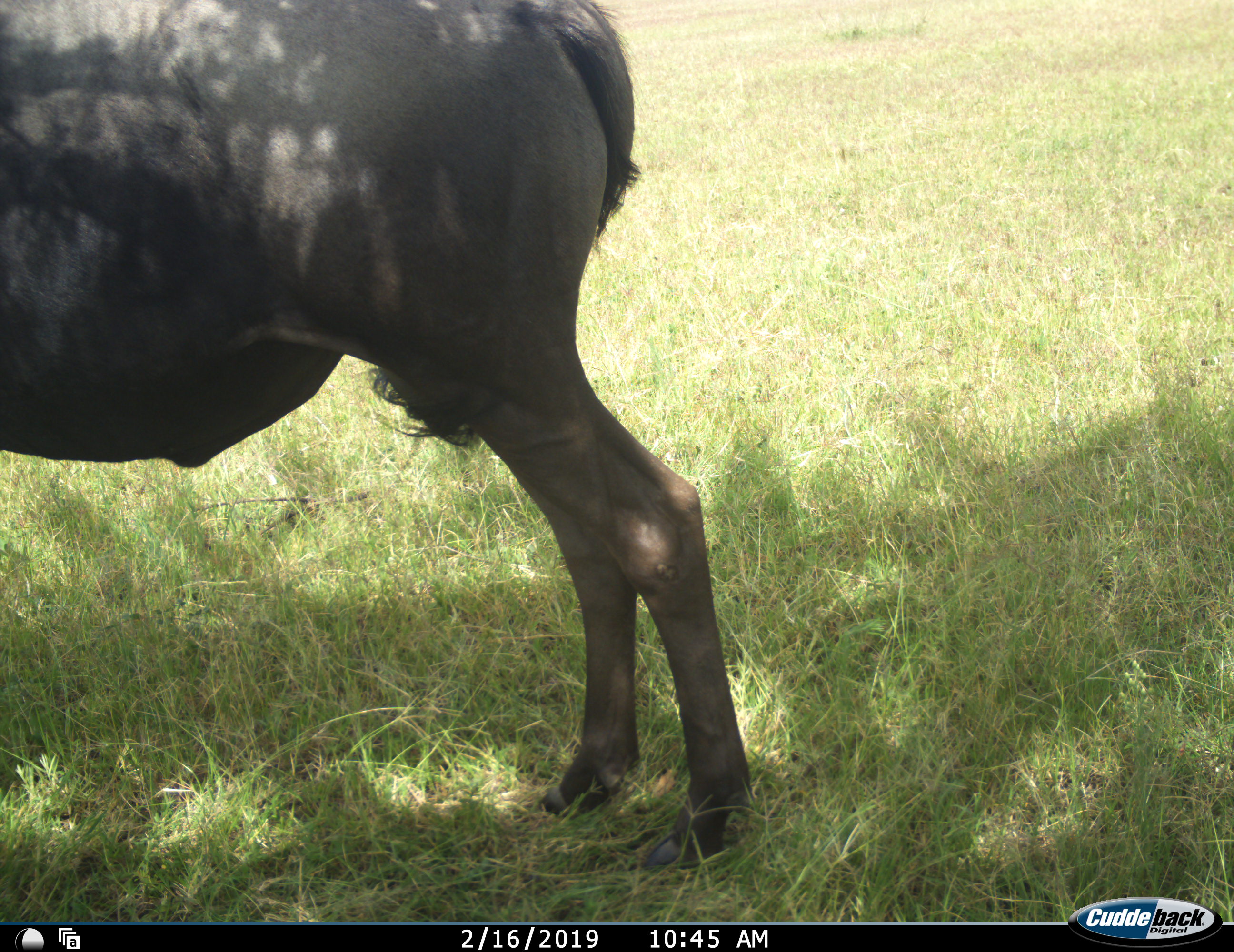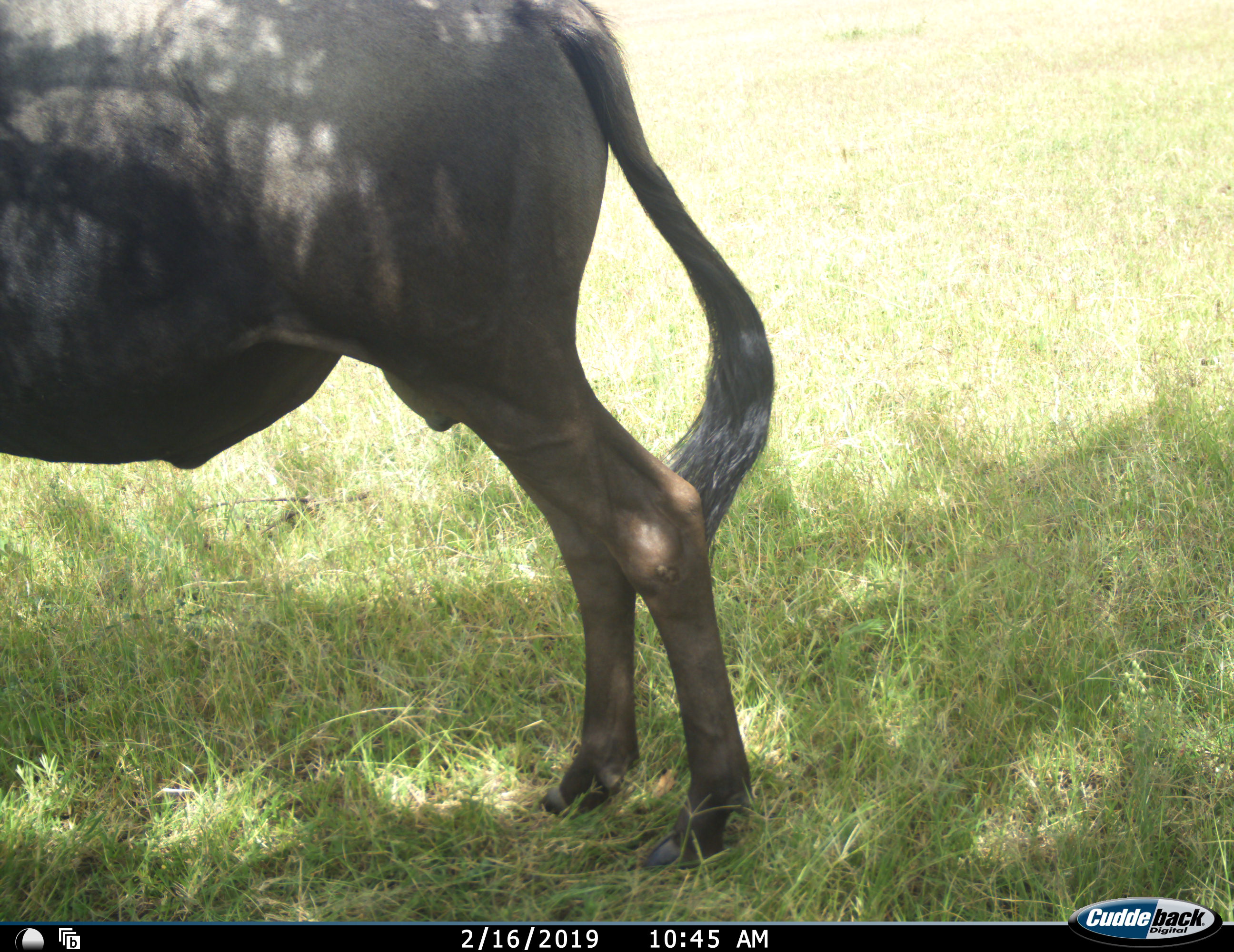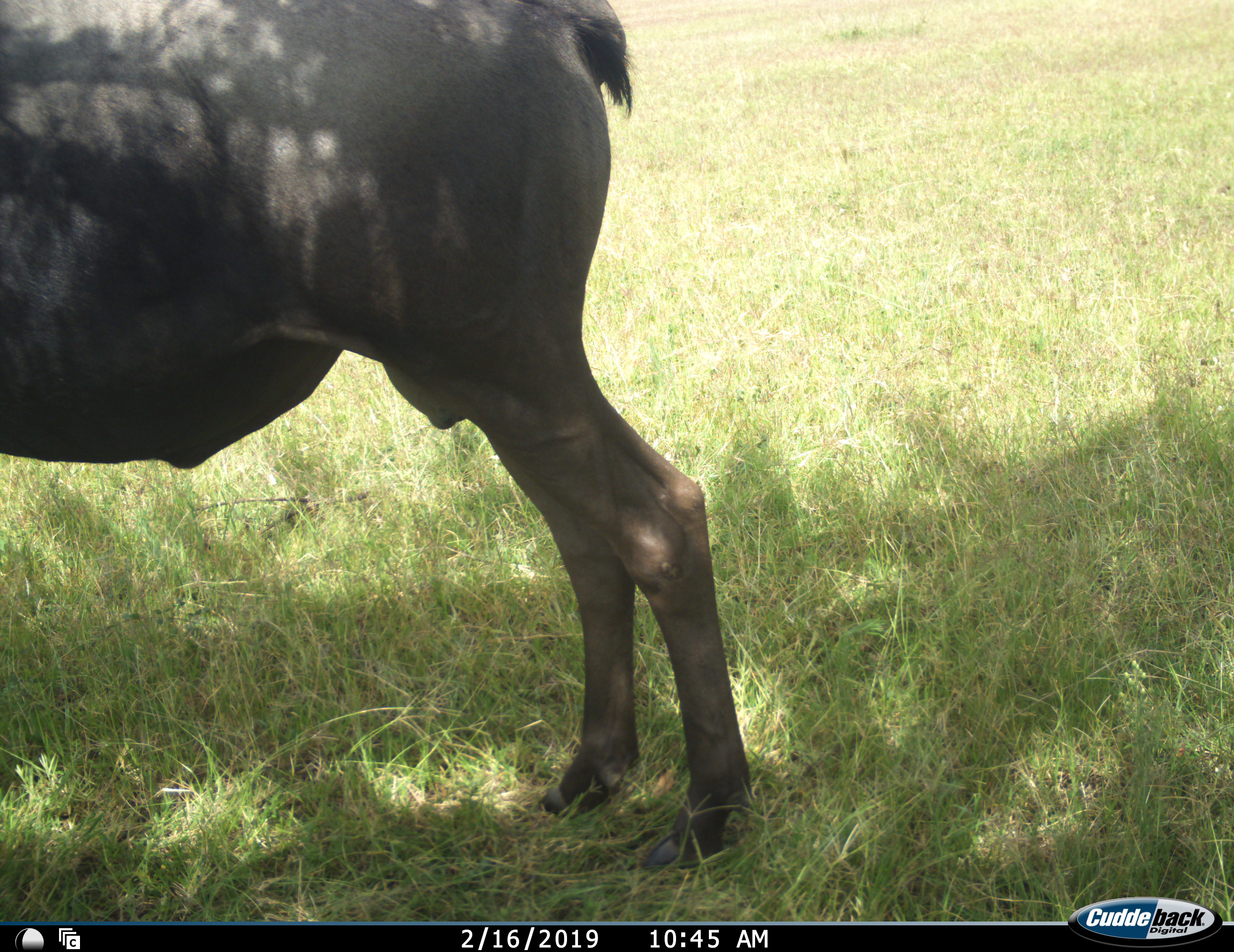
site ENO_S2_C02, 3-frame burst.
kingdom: Animalia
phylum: Chordata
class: Mammalia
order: Artiodactyla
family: Bovidae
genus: Connochaetes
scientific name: Connochaetes taurinus taurinus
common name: blue wildebeest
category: wildebeestblue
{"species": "wildebeestblue (blue wildebeest) (Connochaetes taurinus taurinus)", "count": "1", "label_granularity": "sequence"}